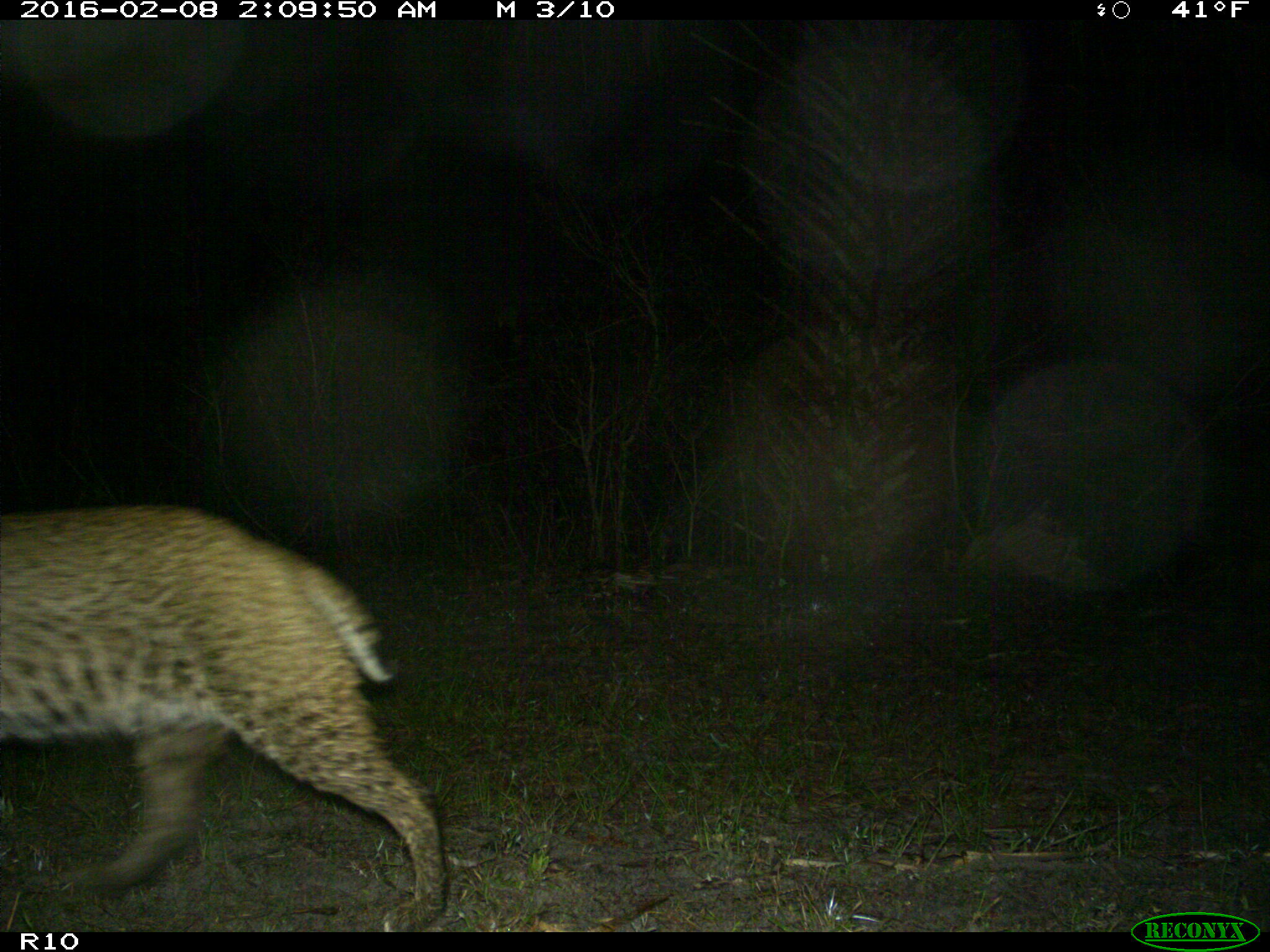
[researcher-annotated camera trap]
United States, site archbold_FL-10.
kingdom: Animalia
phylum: Chordata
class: Mammalia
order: Carnivora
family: Felidae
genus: Lynx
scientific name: Lynx rufus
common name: bobcat